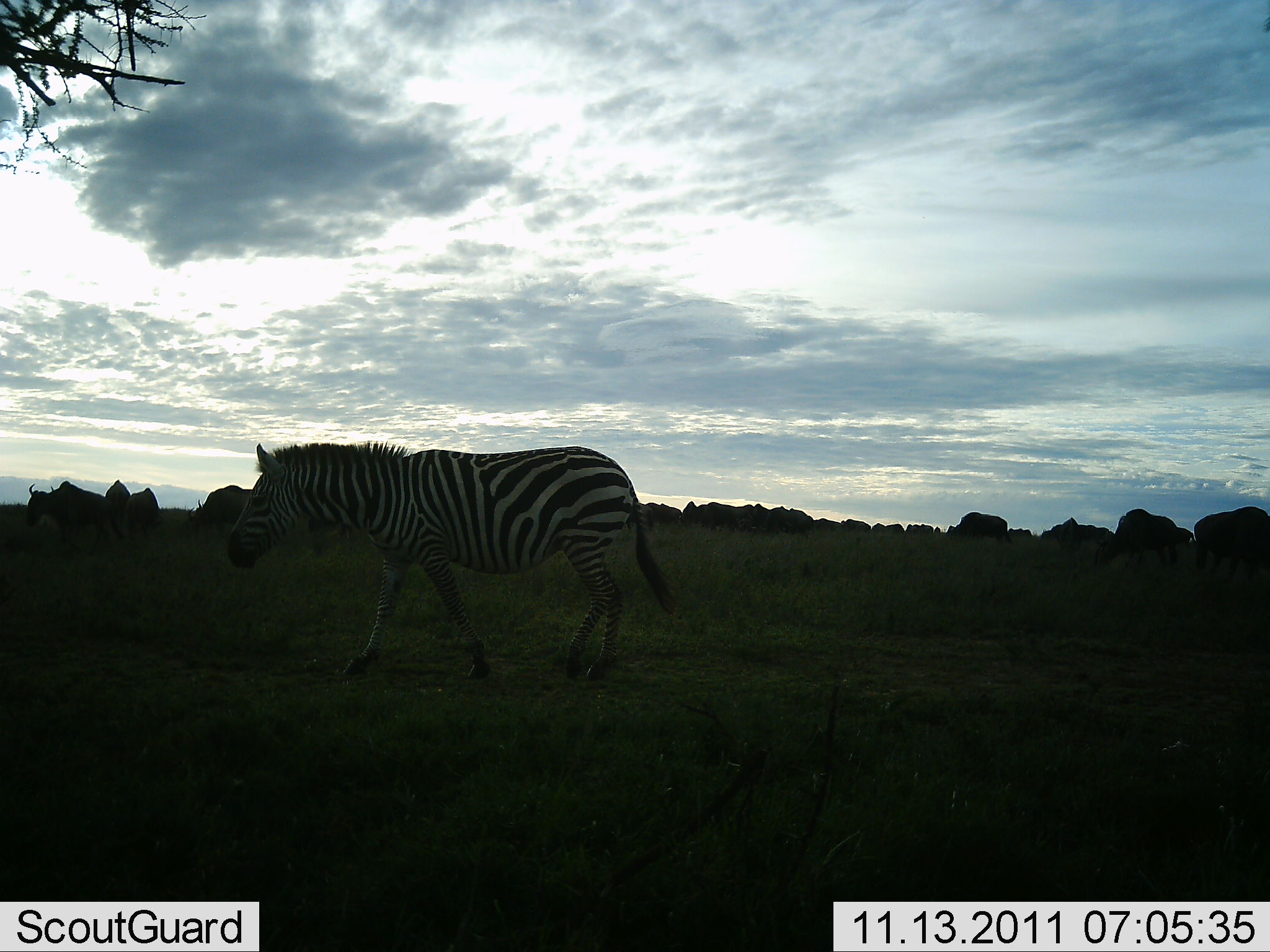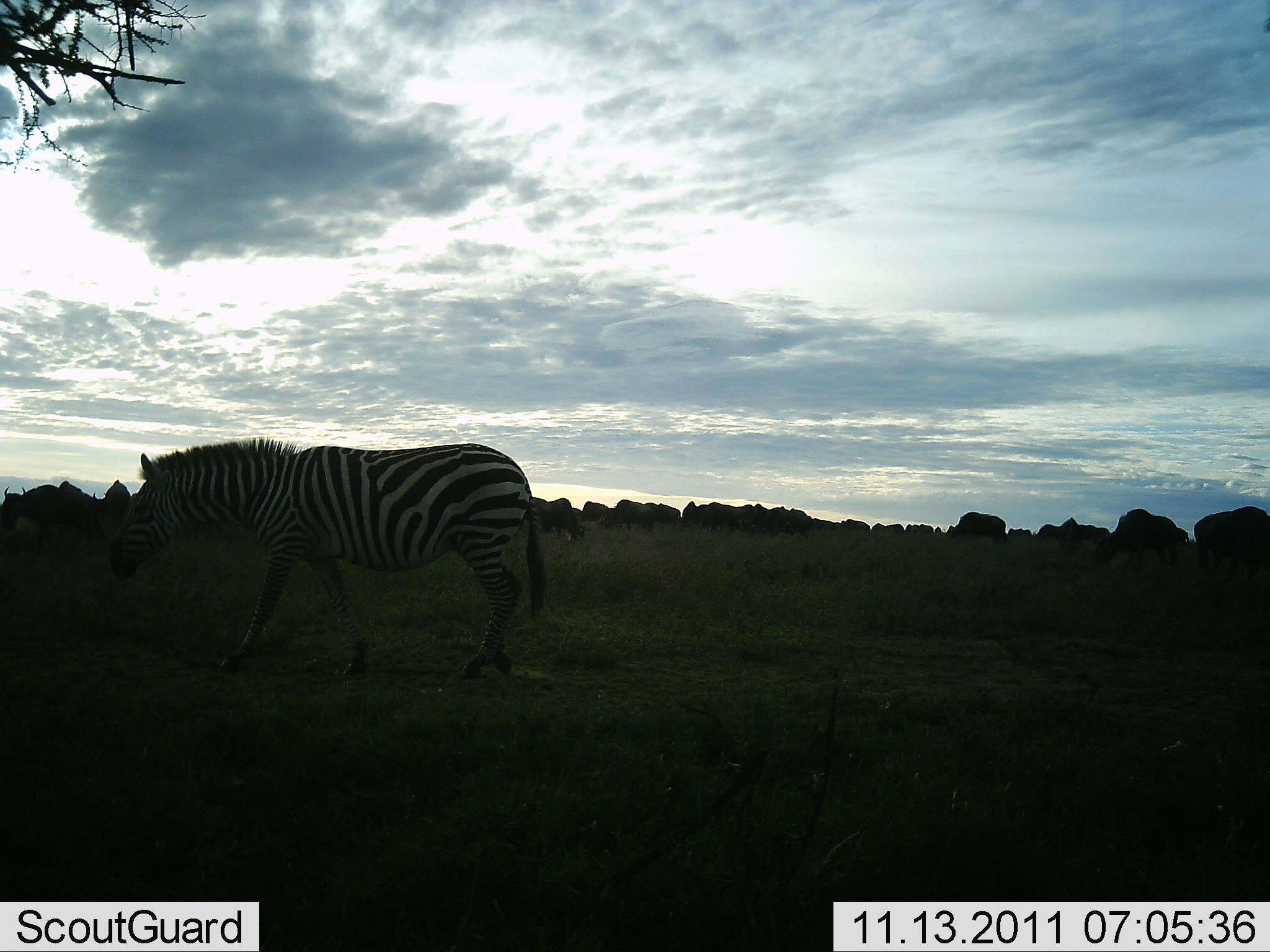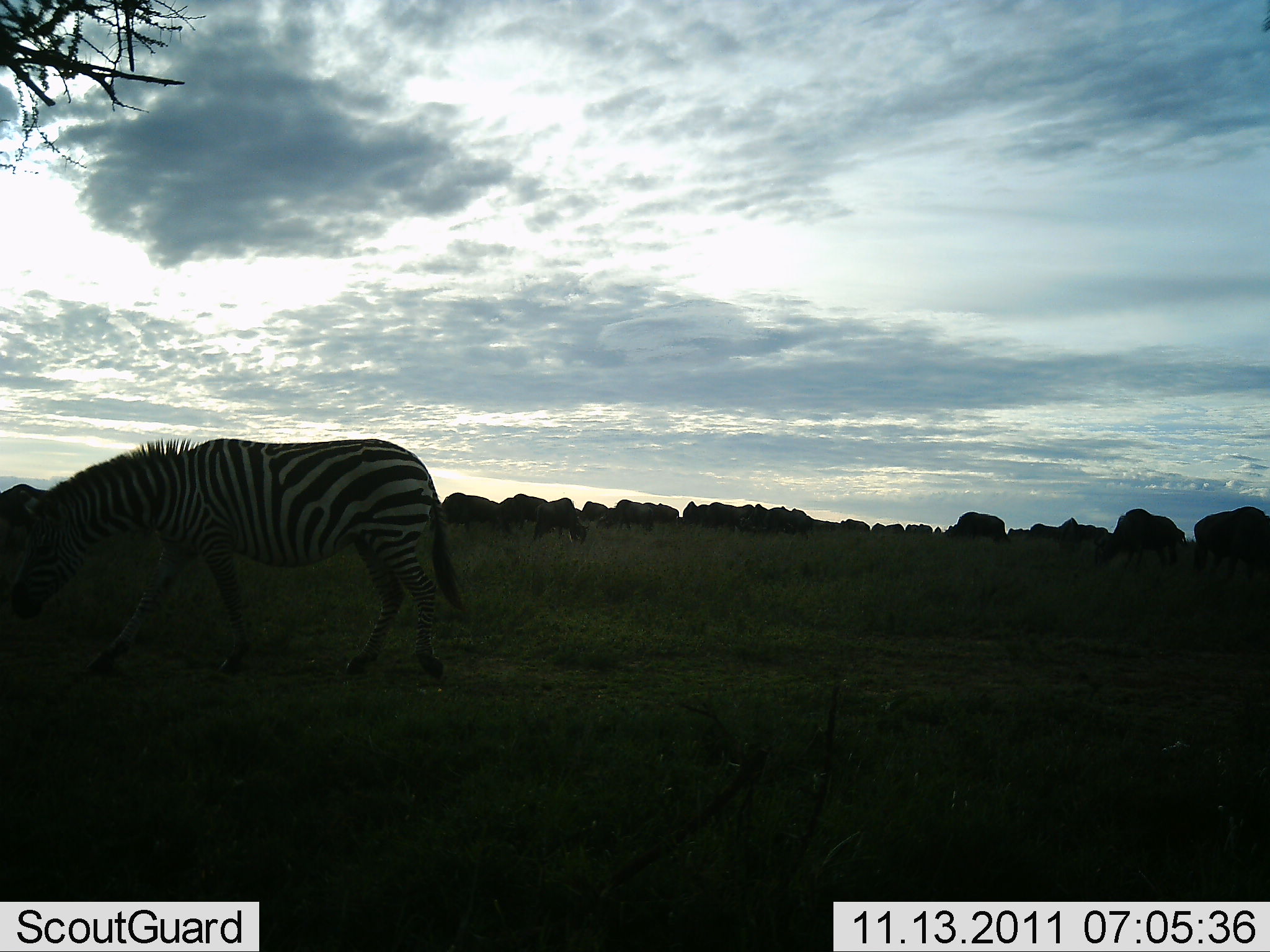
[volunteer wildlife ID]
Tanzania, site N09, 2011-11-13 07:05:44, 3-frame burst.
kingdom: Animalia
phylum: Chordata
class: Mammalia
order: Artiodactyla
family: Bovidae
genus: Connochaetes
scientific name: Connochaetes taurinus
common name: blue wildebeest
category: wildebeest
Wildebeest (blue wildebeest) (Connochaetes taurinus), count 11-50. Behavior (volunteer vote fractions): standing 58%, resting 8%, moving 58%, interacting 8%. Young present (vote fraction): 0%. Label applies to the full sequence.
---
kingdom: Animalia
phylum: Chordata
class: Mammalia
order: Perissodactyla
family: Equidae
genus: Equus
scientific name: Equus quagga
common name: plains zebra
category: zebra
Zebra (plains zebra) (Equus quagga), count 1. Behavior (volunteer vote fractions): standing 0%, resting 0%, moving 100%, interacting 0%. Young present (vote fraction): 0%. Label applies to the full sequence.